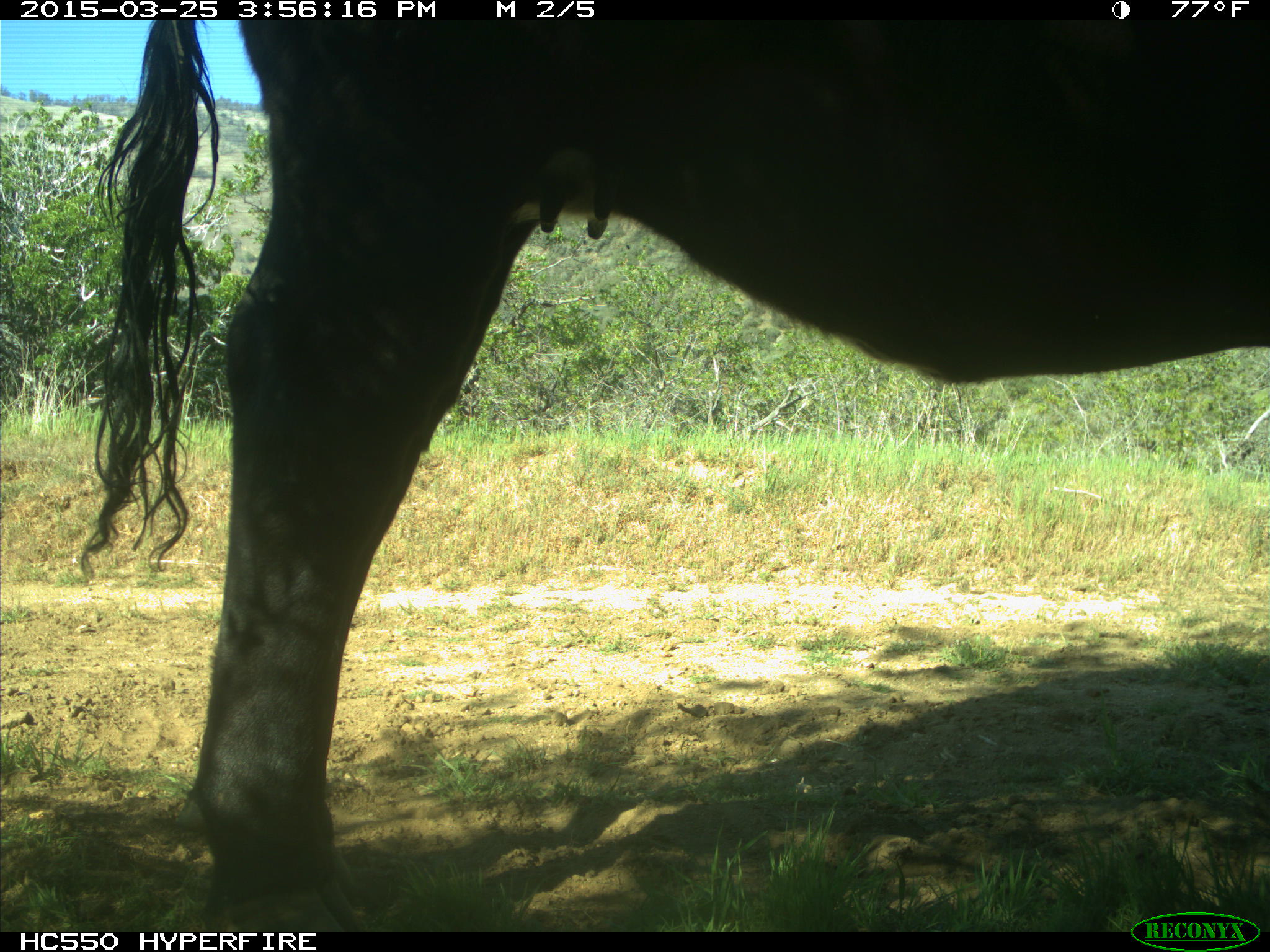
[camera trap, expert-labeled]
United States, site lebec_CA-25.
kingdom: Animalia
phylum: Chordata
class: Mammalia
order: Artiodactyla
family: Bovidae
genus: Bos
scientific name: Bos taurus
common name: domestic cow